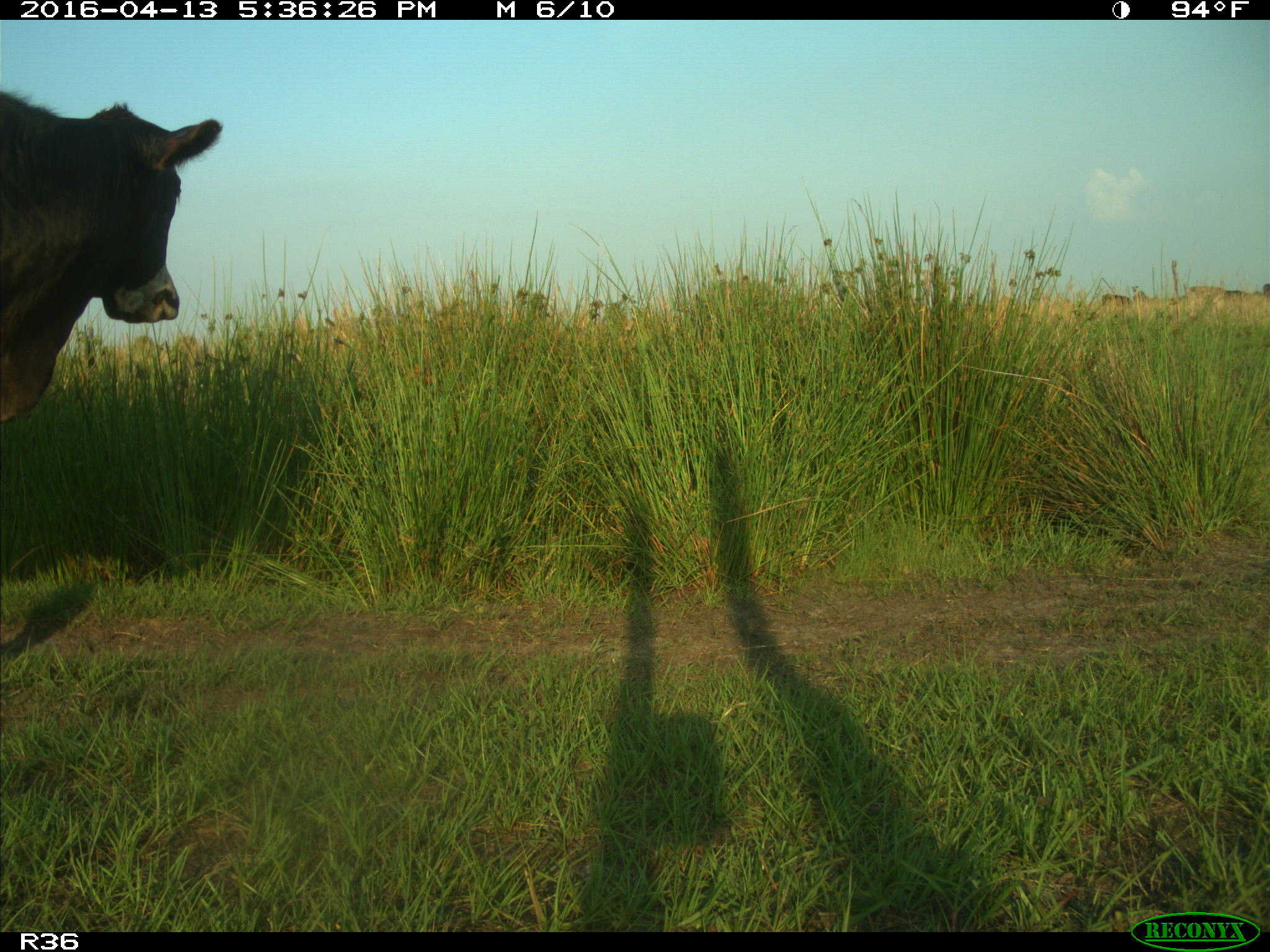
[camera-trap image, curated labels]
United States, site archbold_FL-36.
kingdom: Animalia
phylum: Chordata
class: Mammalia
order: Artiodactyla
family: Bovidae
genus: Bos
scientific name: Bos taurus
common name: domestic cow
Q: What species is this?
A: Bos taurus (domestic cow).